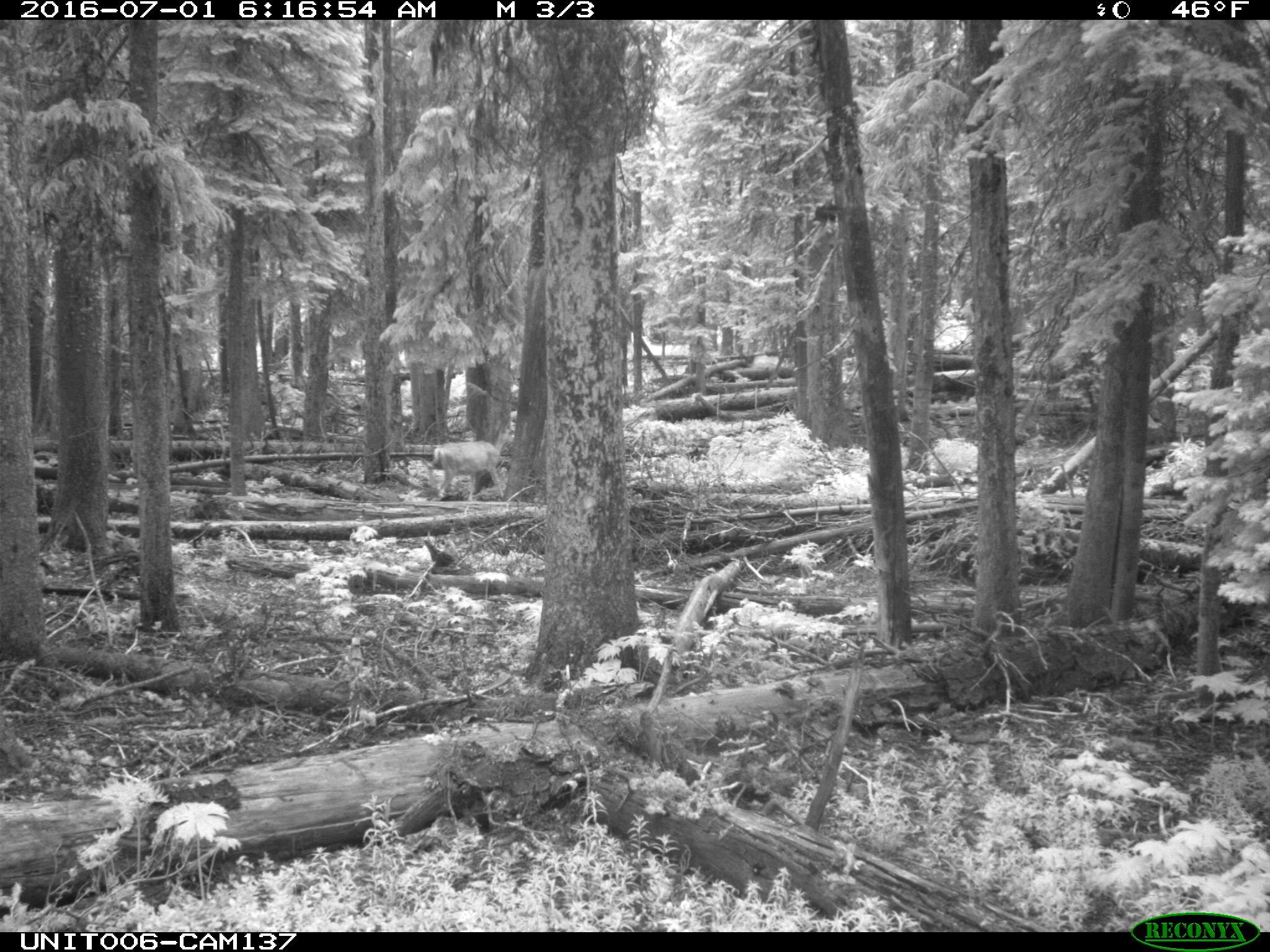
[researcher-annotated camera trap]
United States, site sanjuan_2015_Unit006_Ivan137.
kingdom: Animalia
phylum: Chordata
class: Mammalia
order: Artiodactyla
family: Cervidae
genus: Odocoileus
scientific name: Odocoileus hemionus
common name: mule deer